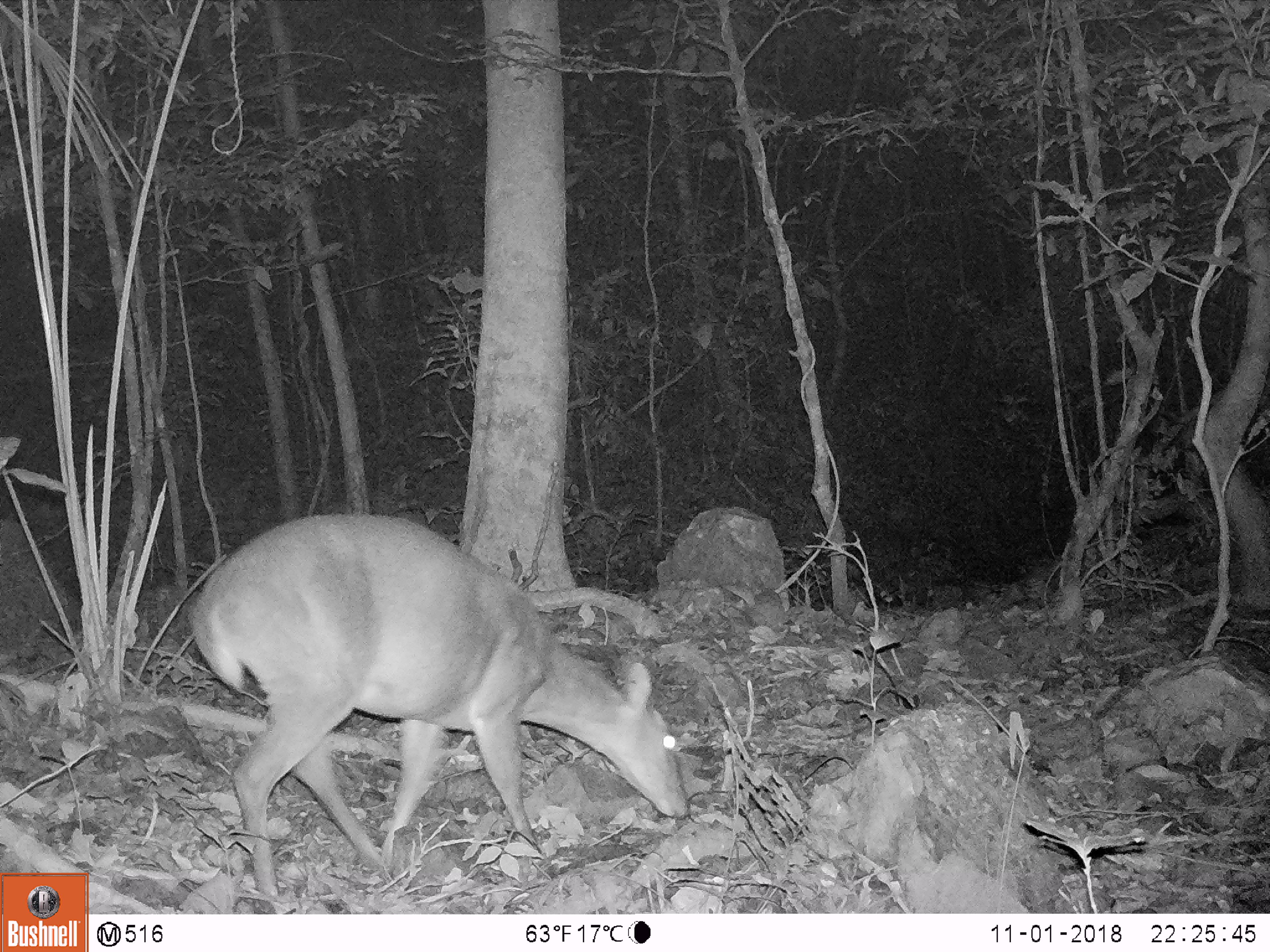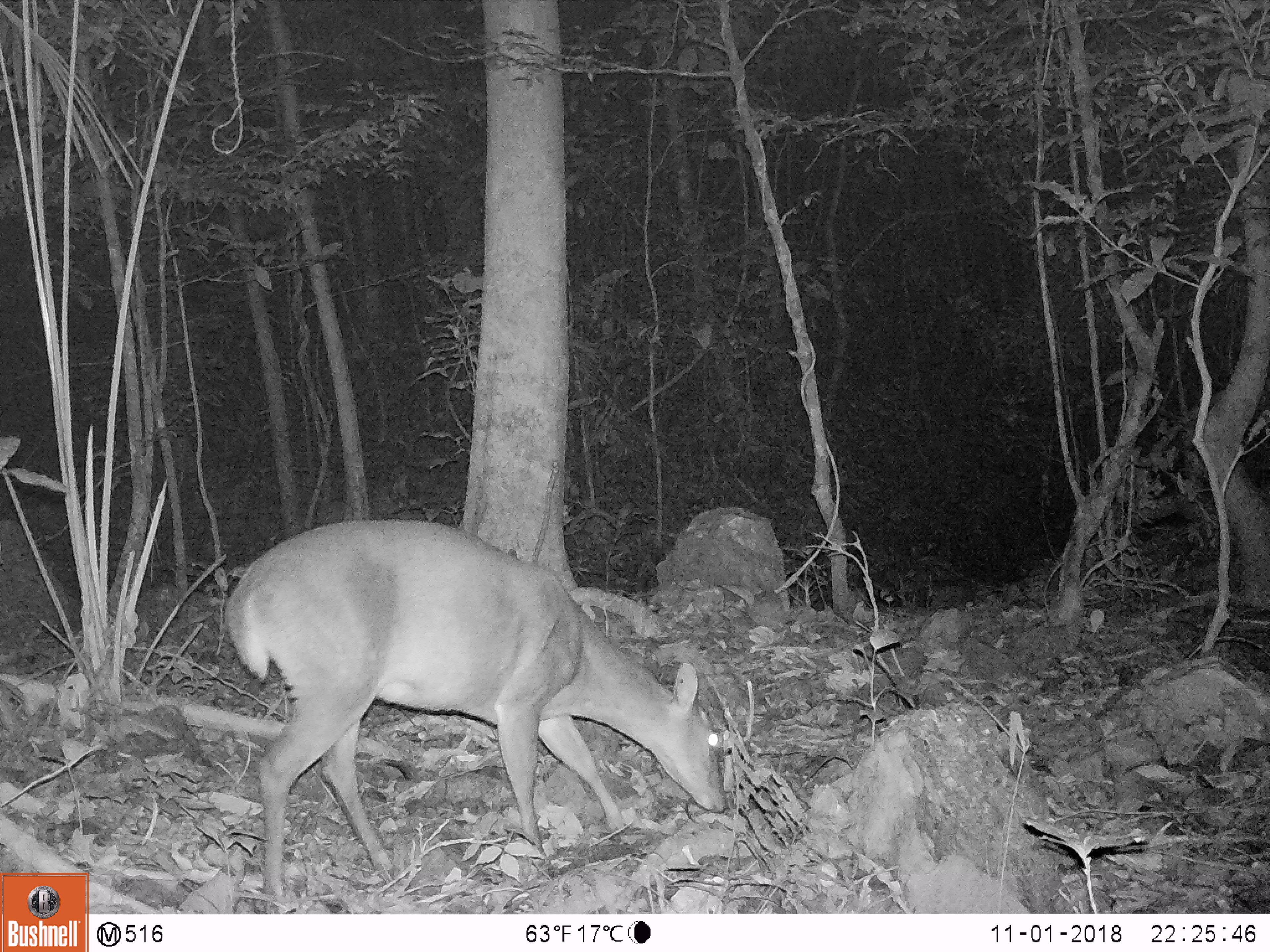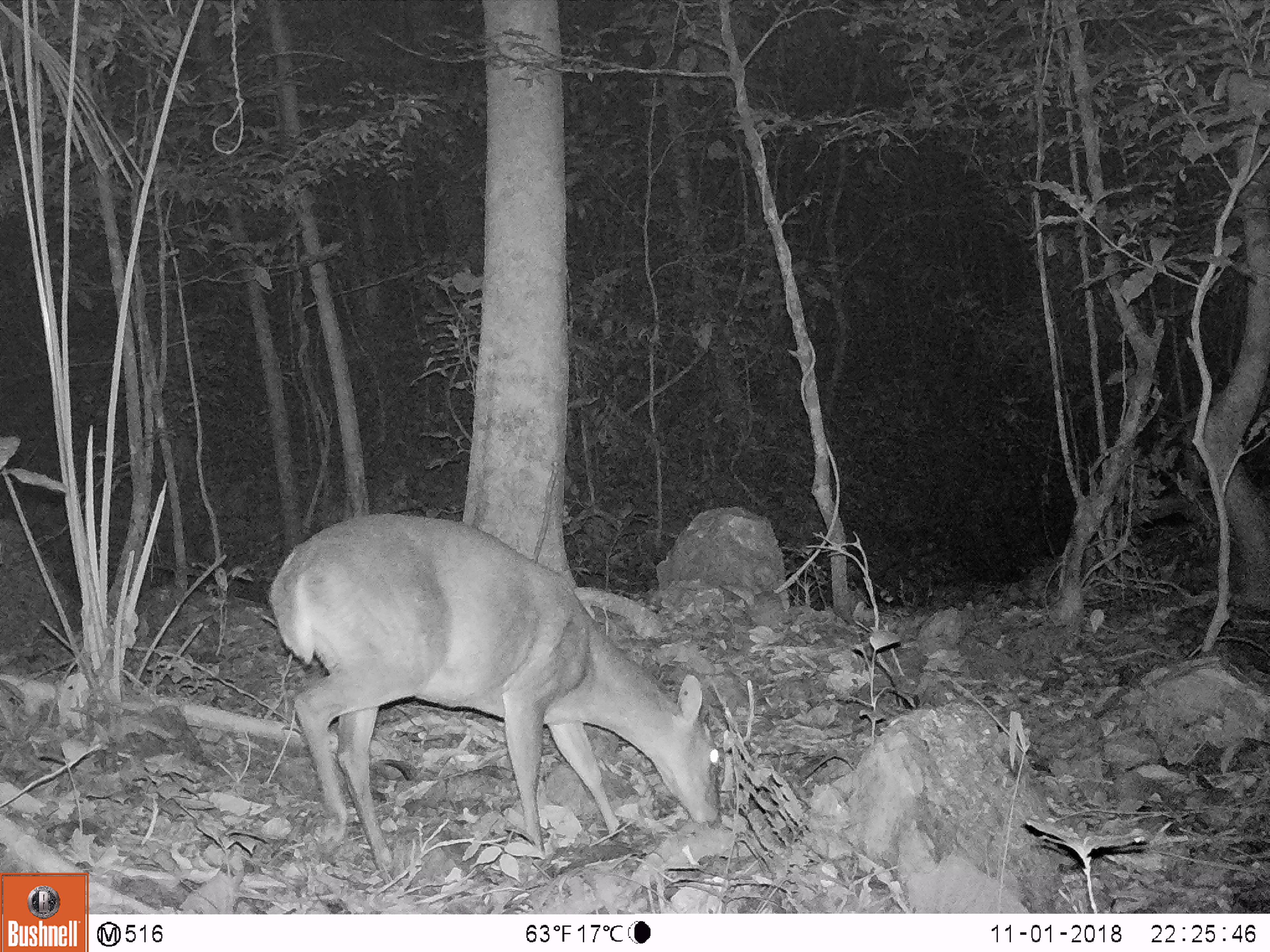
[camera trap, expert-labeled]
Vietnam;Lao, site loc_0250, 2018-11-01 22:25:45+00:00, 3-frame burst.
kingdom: Animalia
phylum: Chordata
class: Mammalia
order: Artiodactyla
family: Cervidae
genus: Muntiacus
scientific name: Muntiacus vuquangensis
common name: large-antlered muntjac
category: large antlered muntjac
Large antlered muntjac (large-antlered muntjac) (Muntiacus vuquangensis). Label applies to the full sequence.